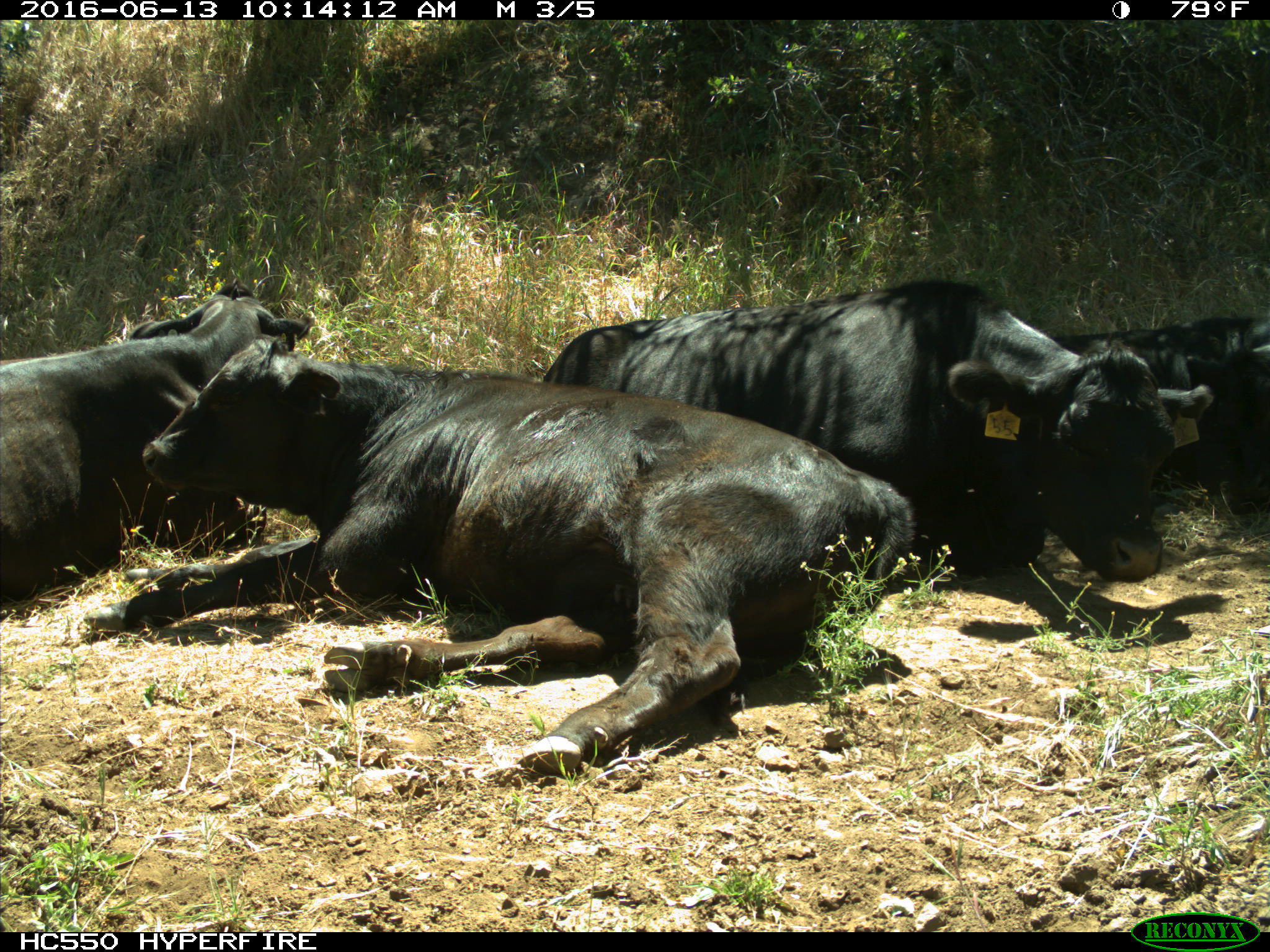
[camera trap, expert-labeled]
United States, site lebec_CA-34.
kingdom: Animalia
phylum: Chordata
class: Mammalia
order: Artiodactyla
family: Bovidae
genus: Bos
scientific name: Bos taurus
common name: domestic cow